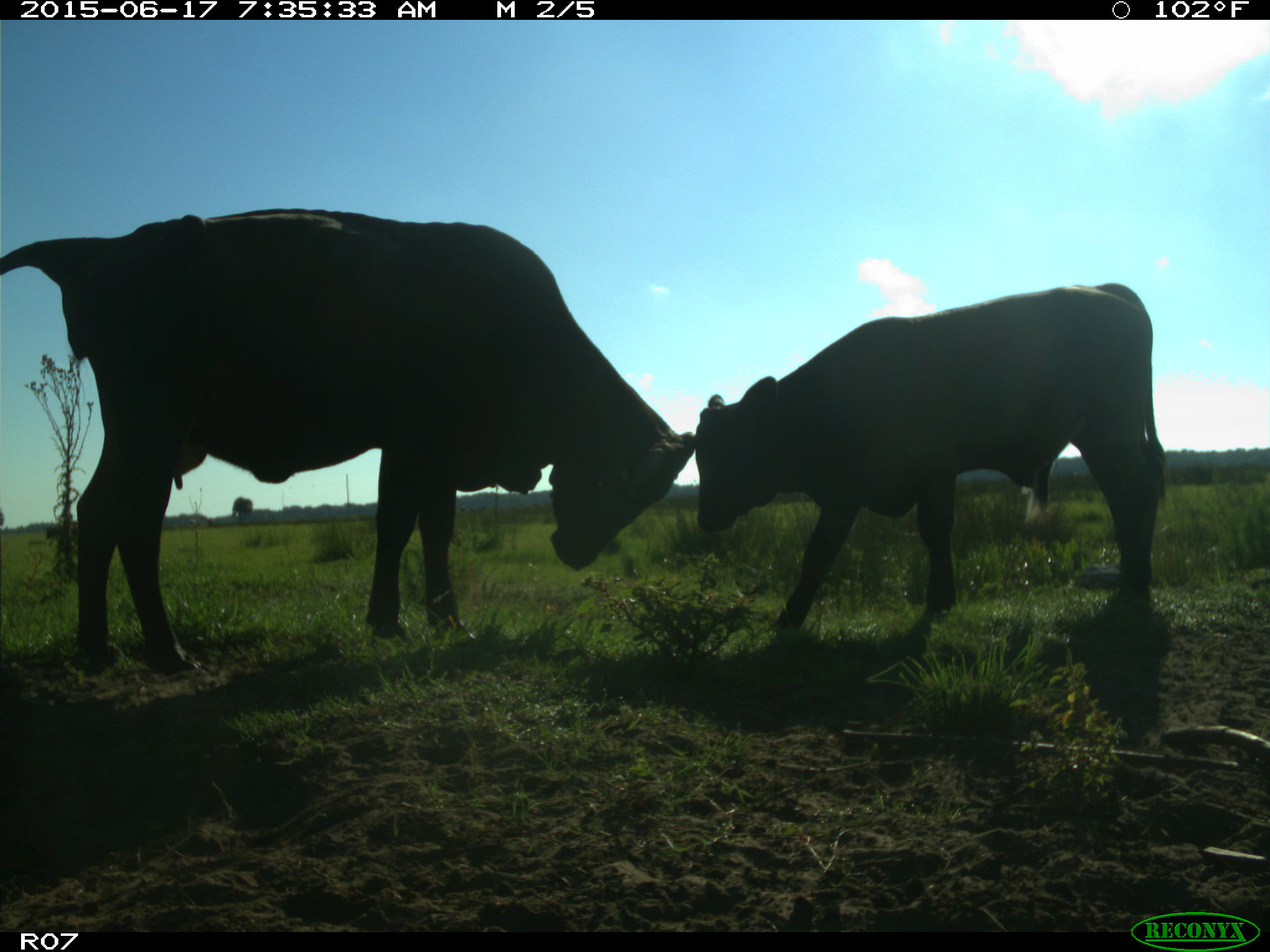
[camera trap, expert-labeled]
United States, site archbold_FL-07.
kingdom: Animalia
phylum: Chordata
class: Mammalia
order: Artiodactyla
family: Bovidae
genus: Bos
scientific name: Bos taurus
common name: domestic cow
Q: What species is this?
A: Bos taurus (domestic cow).